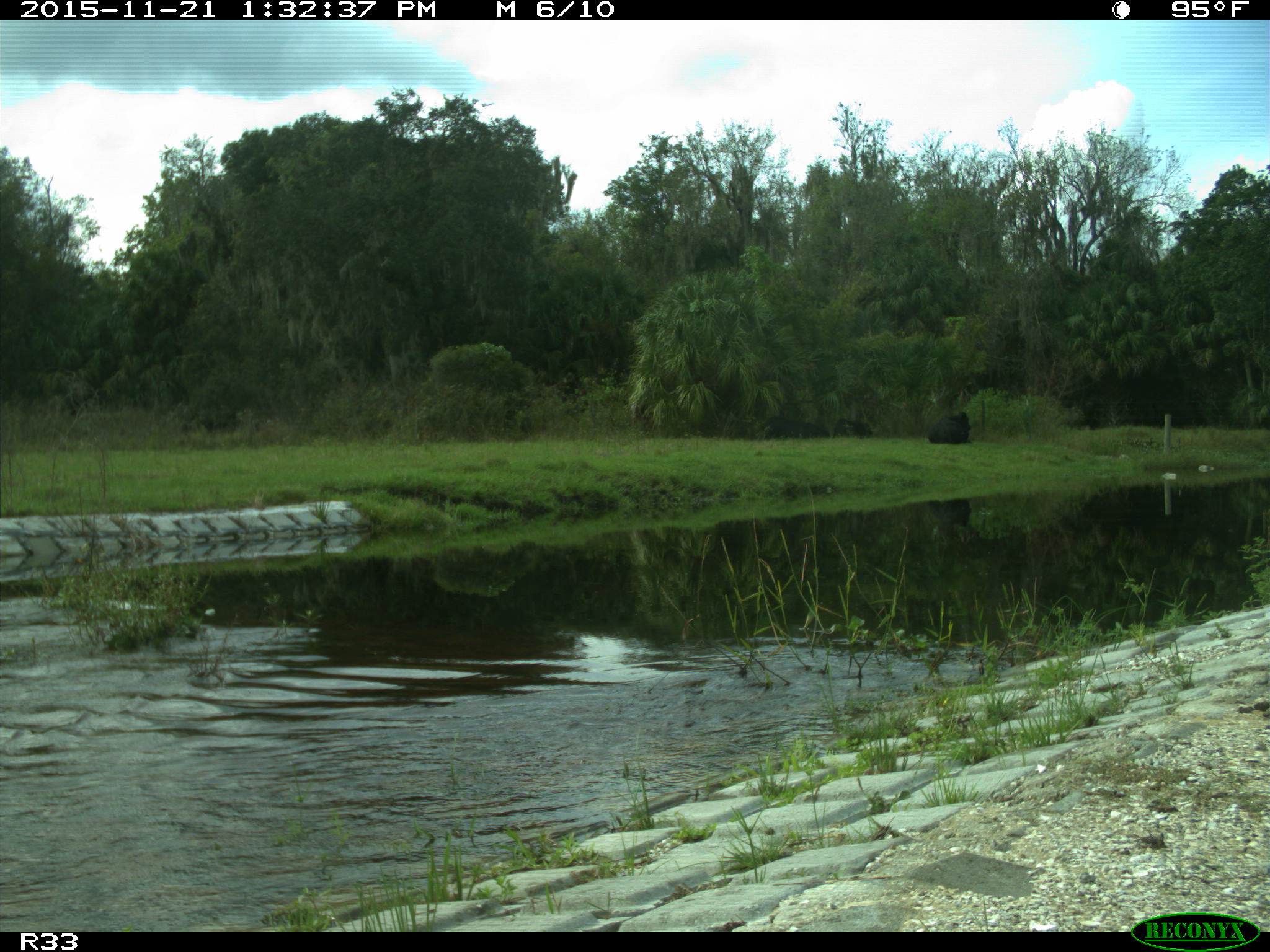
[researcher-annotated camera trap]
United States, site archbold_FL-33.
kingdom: Animalia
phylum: Chordata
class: Mammalia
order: Artiodactyla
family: Bovidae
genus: Bos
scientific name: Bos taurus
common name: domestic cow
Bos taurus (domestic cow).